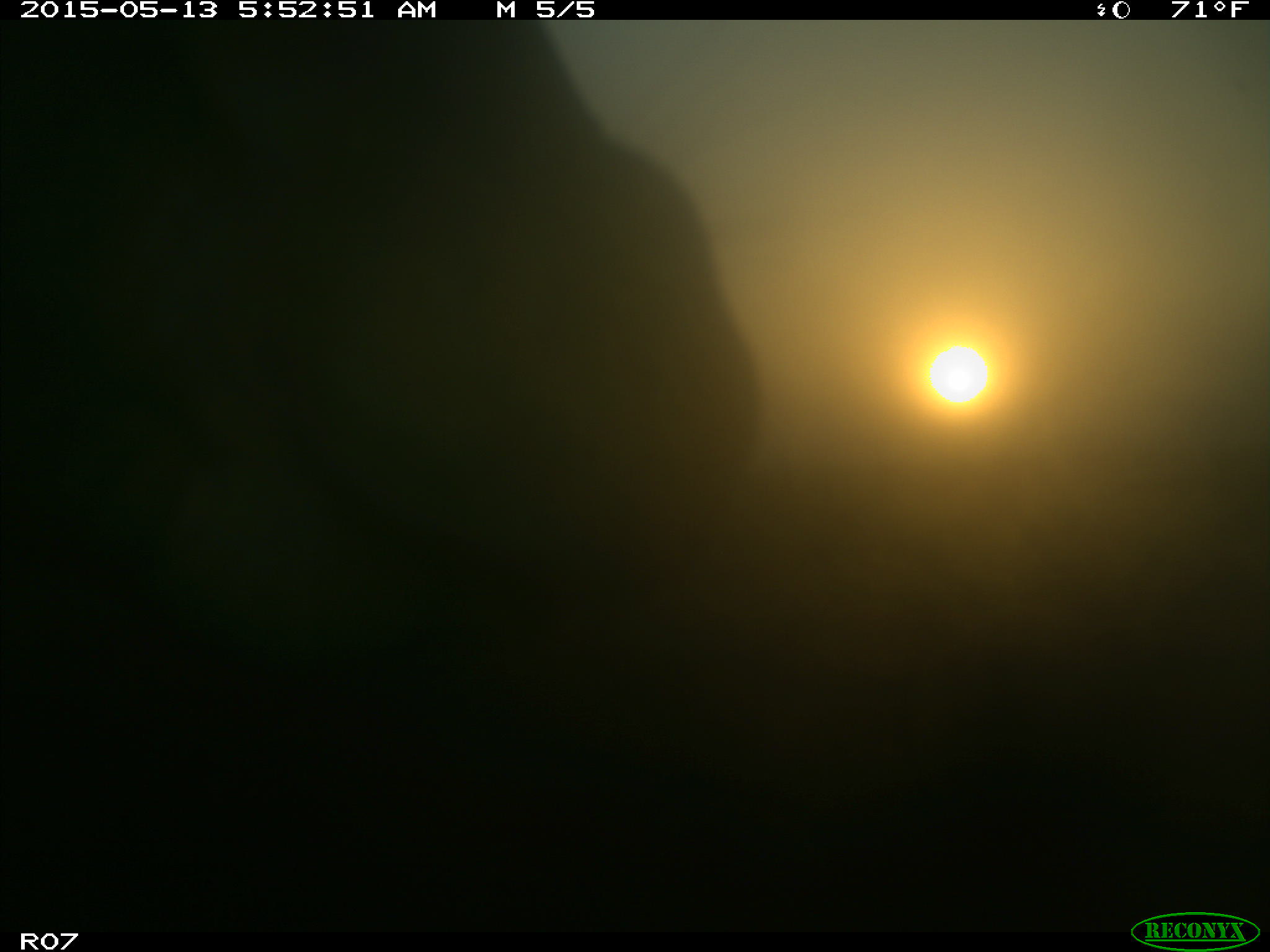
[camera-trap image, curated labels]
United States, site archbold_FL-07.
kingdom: Animalia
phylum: Chordata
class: Mammalia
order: Artiodactyla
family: Bovidae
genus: Bos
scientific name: Bos taurus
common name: domestic cow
Bos taurus (domestic cow).